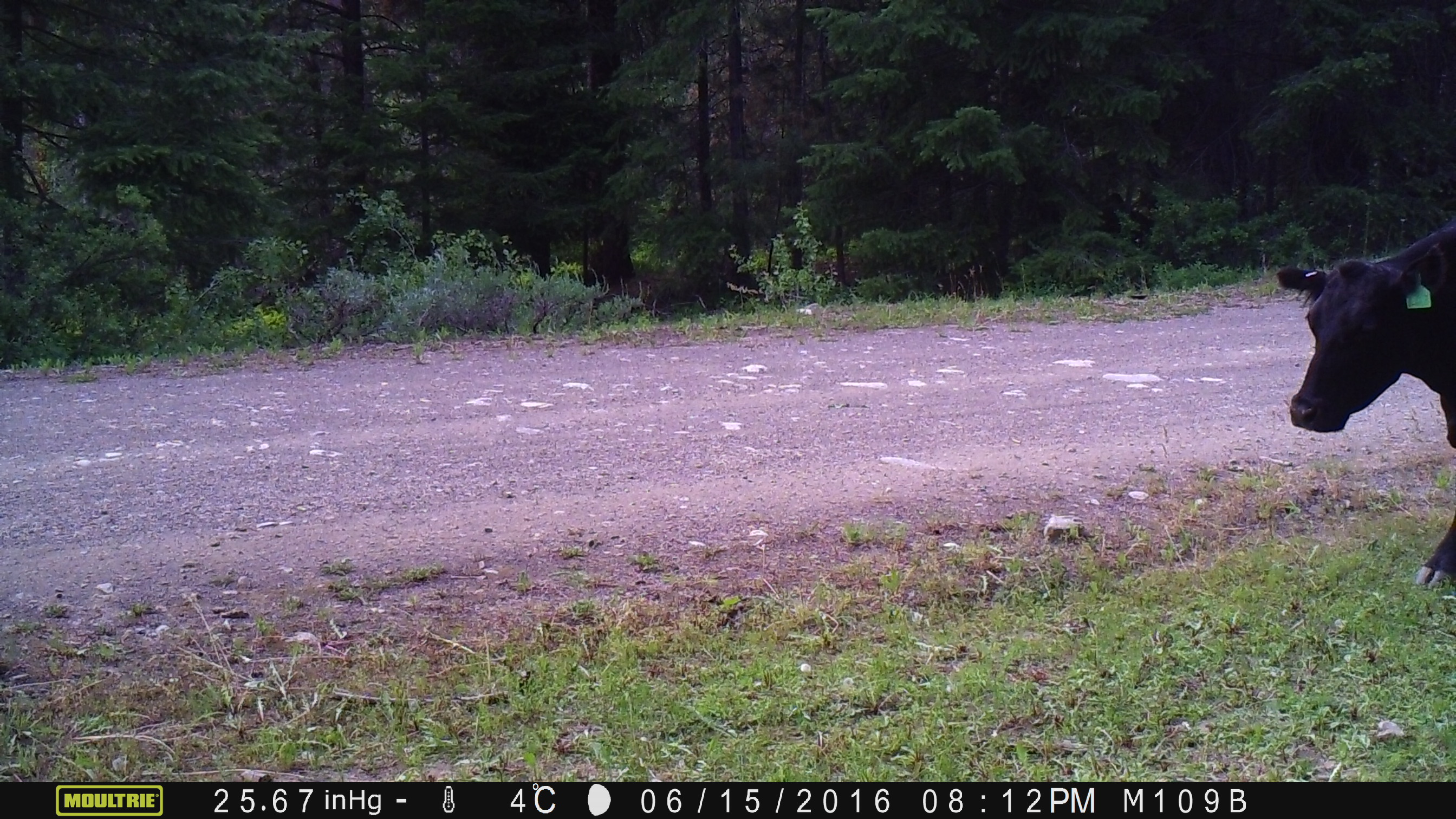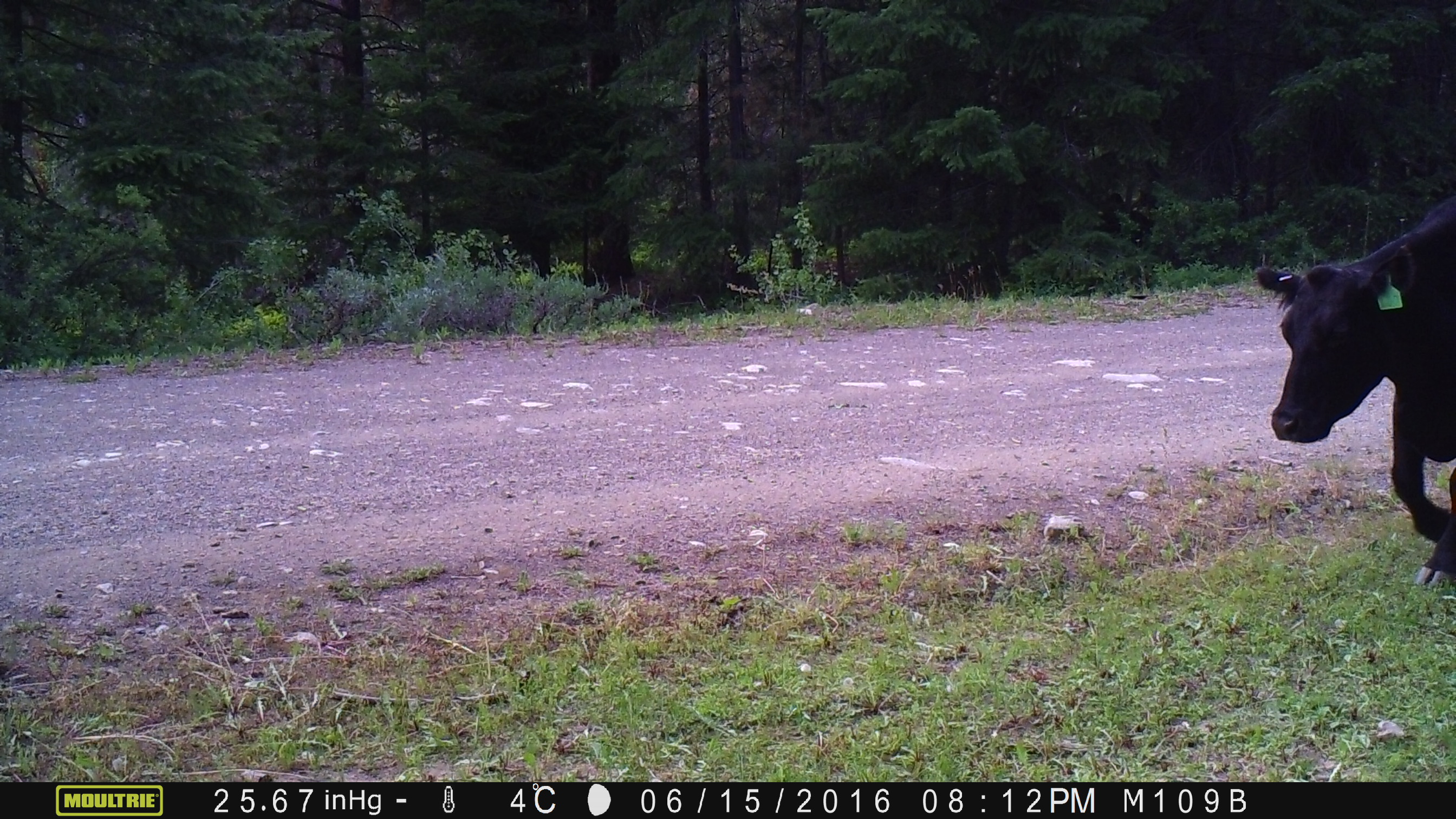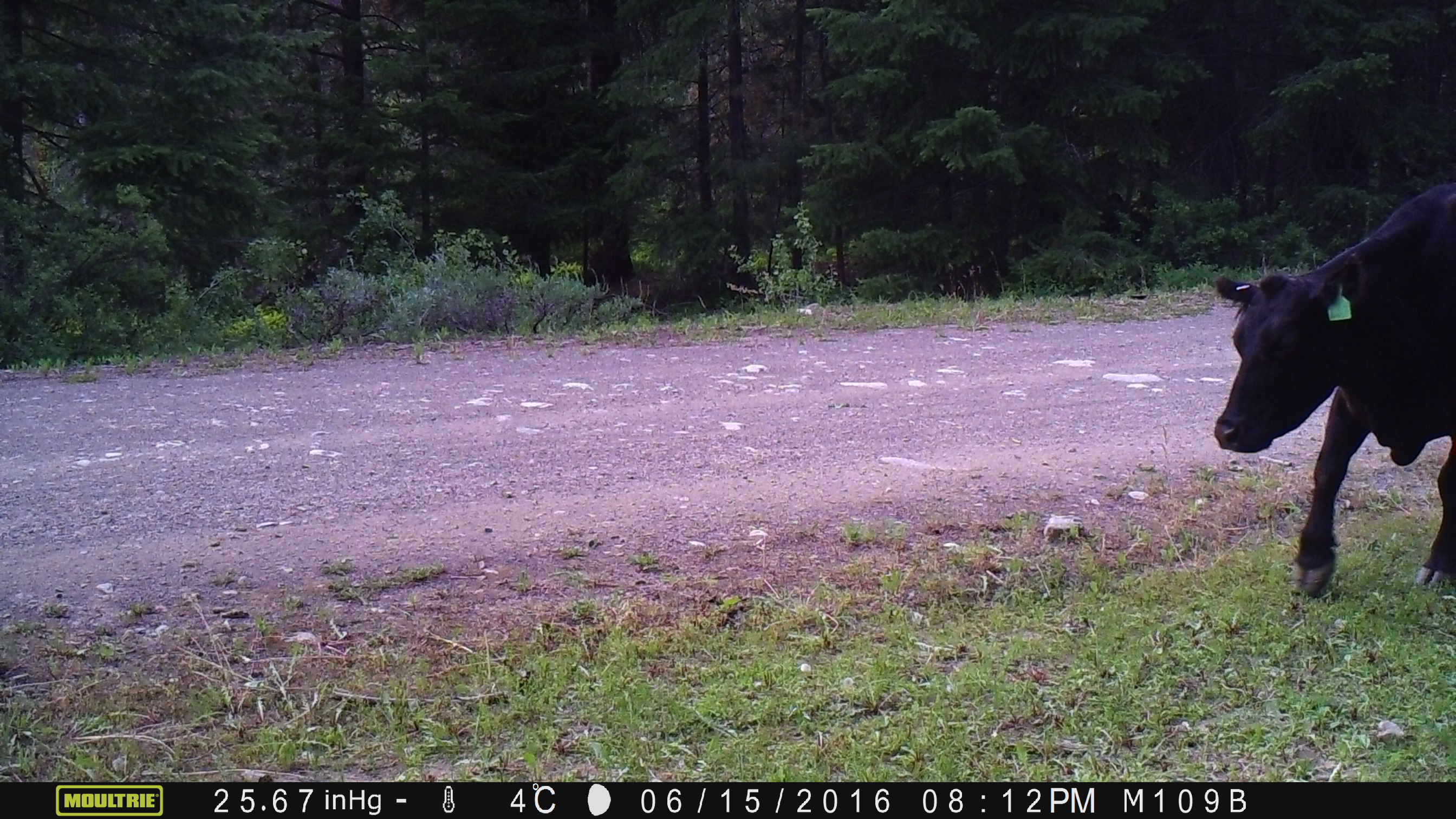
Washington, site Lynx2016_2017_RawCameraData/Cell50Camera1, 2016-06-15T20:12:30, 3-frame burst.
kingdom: Animalia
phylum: Chordata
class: Mammalia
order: Artiodactyla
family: Bovidae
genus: Bos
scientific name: Bos taurus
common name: domestic cattle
Domestic cattle (Bos taurus). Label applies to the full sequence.